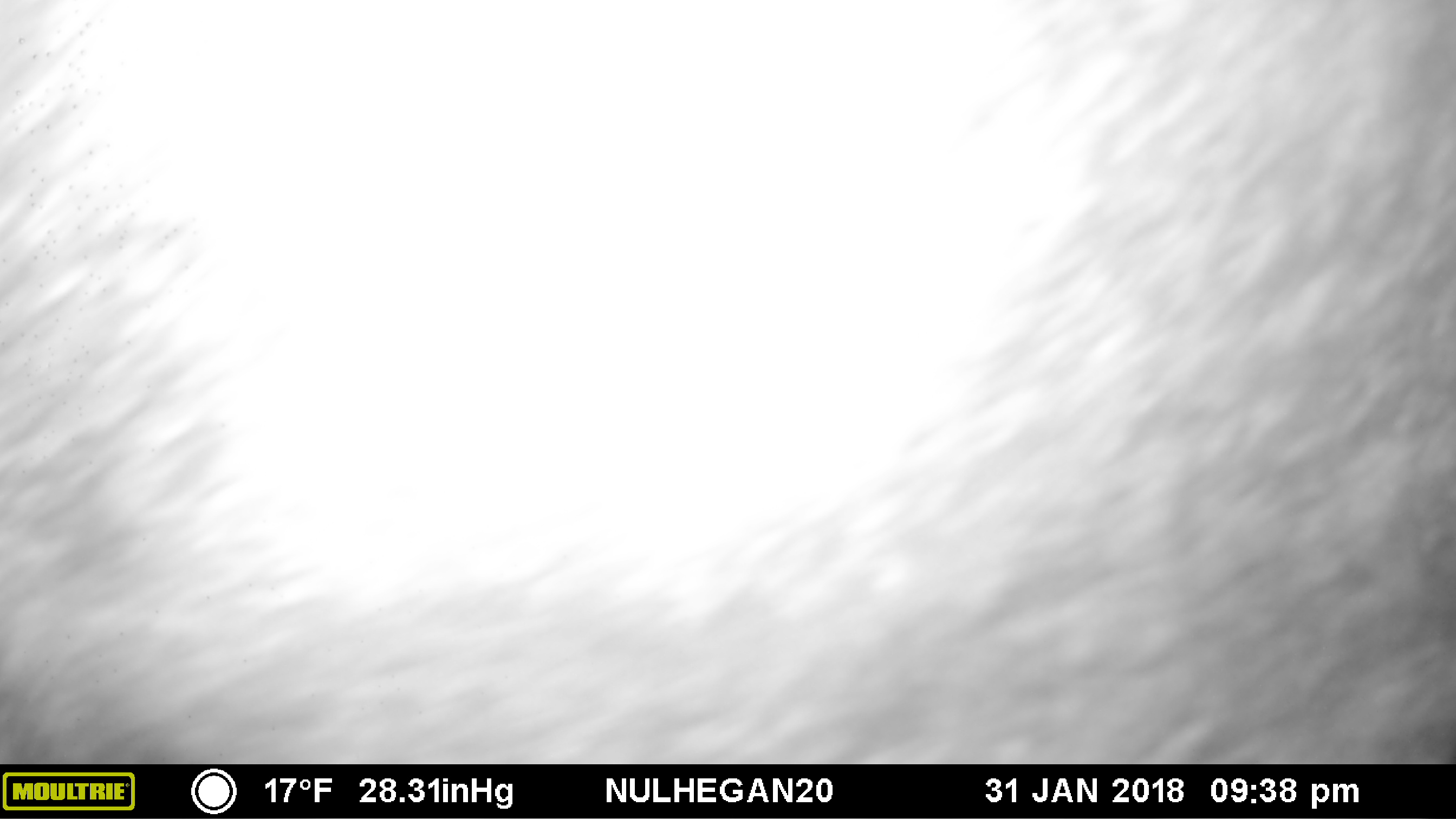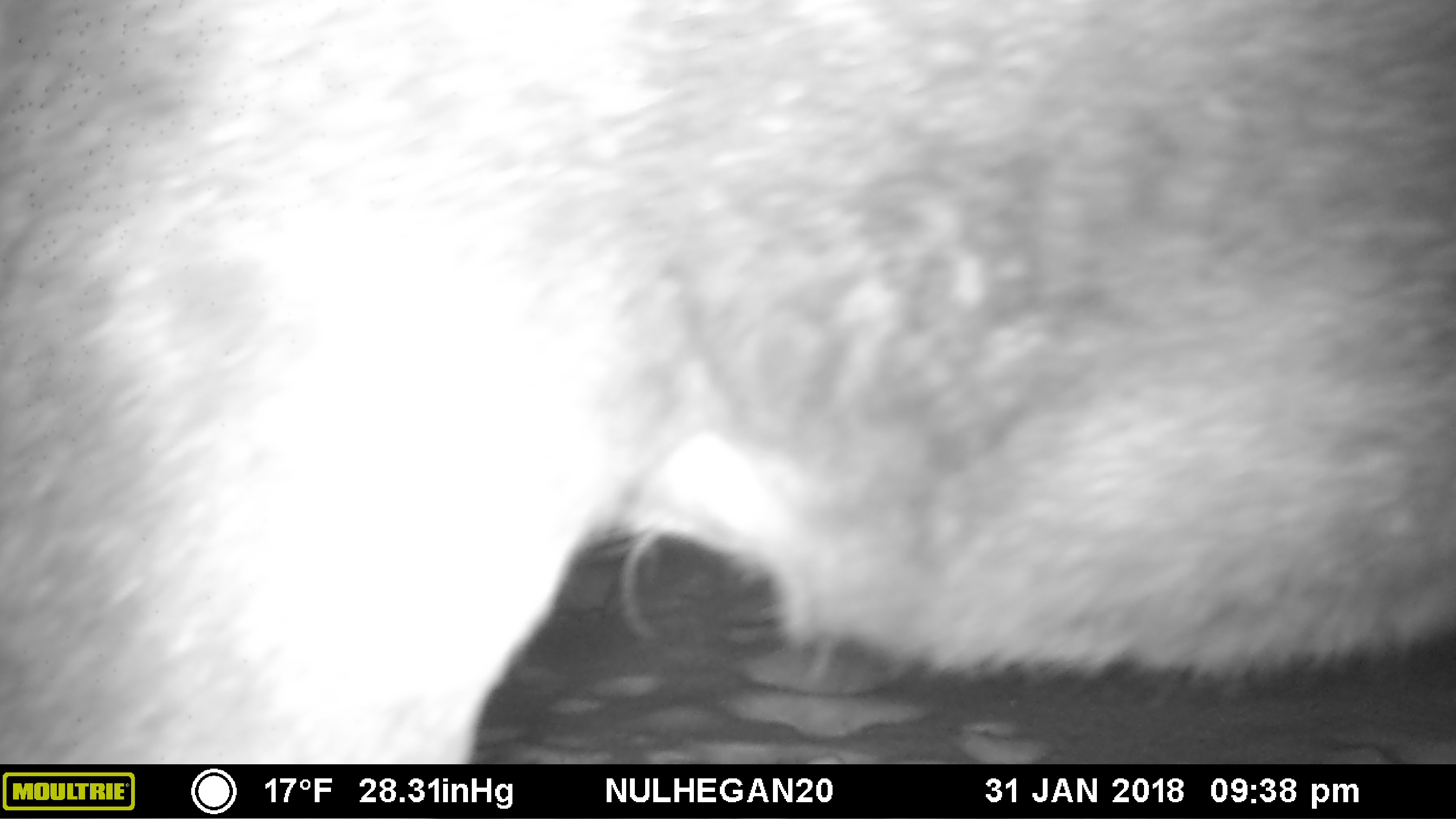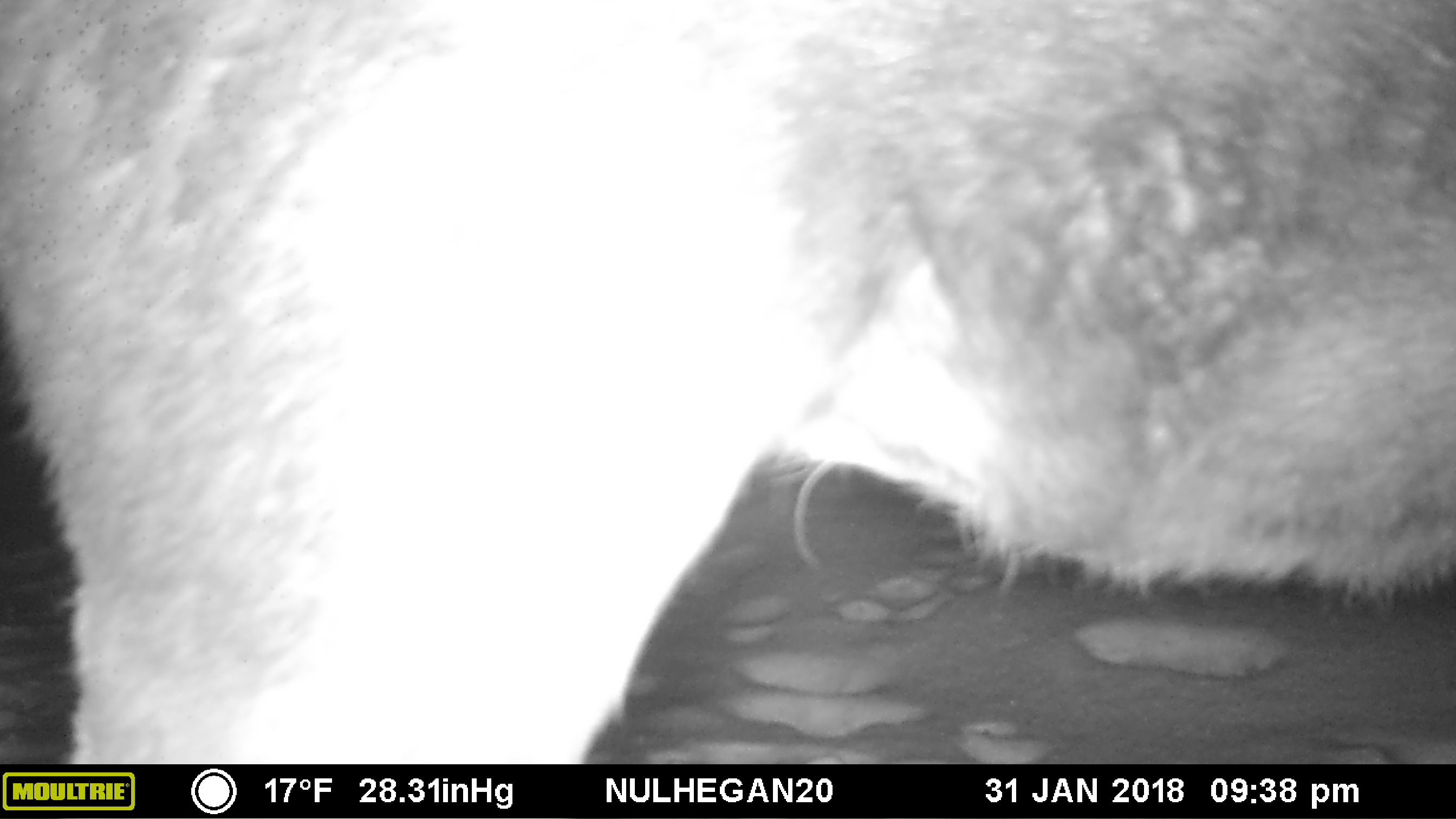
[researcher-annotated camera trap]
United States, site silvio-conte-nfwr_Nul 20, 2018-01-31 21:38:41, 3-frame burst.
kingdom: Animalia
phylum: Chordata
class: Mammalia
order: Artiodactyla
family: Cervidae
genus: Alces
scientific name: Alces alces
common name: moose